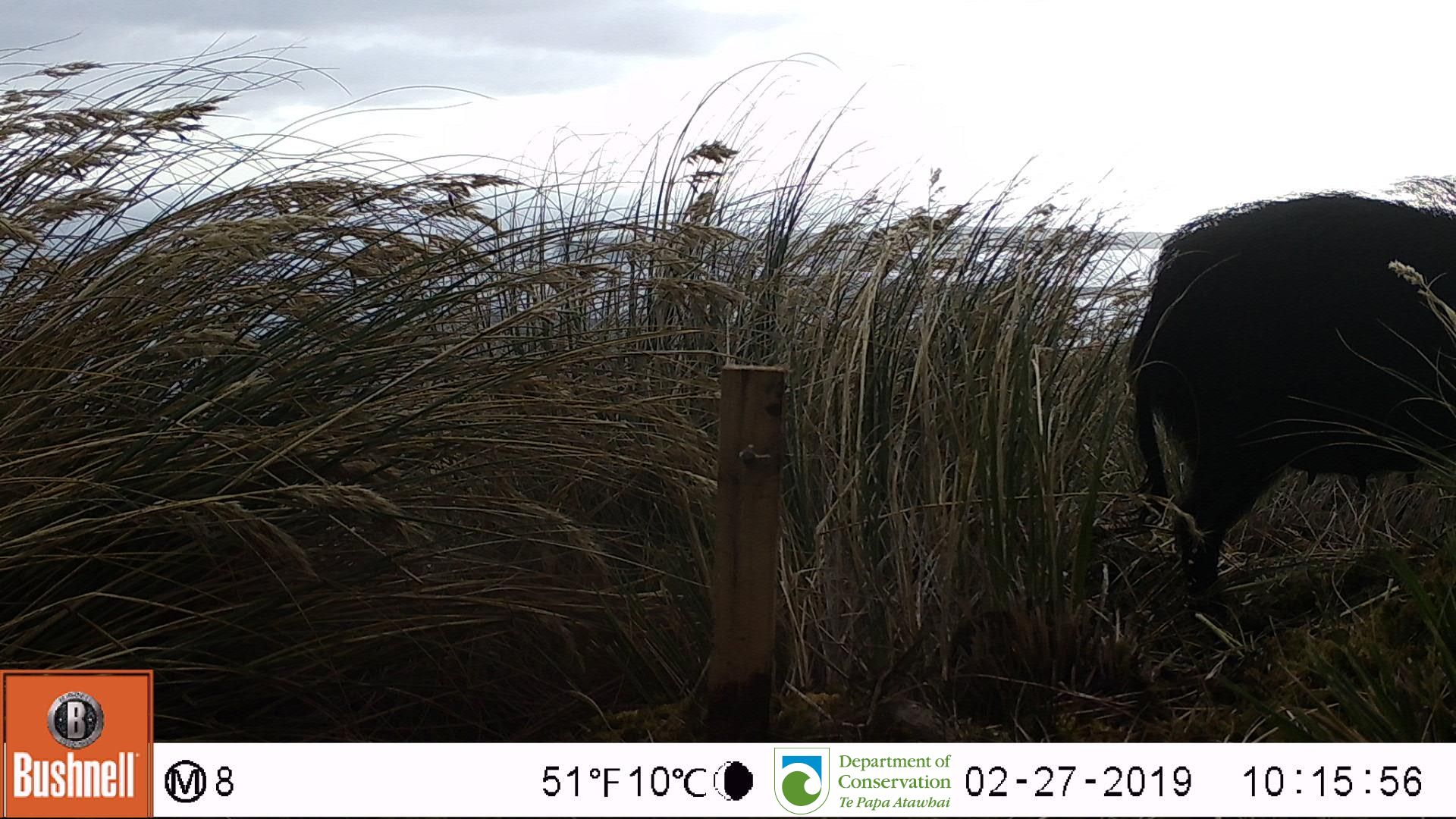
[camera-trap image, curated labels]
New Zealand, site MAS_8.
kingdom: Animalia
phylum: Chordata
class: Mammalia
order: Artiodactyla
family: Suidae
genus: Sus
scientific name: Sus scrofa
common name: pig